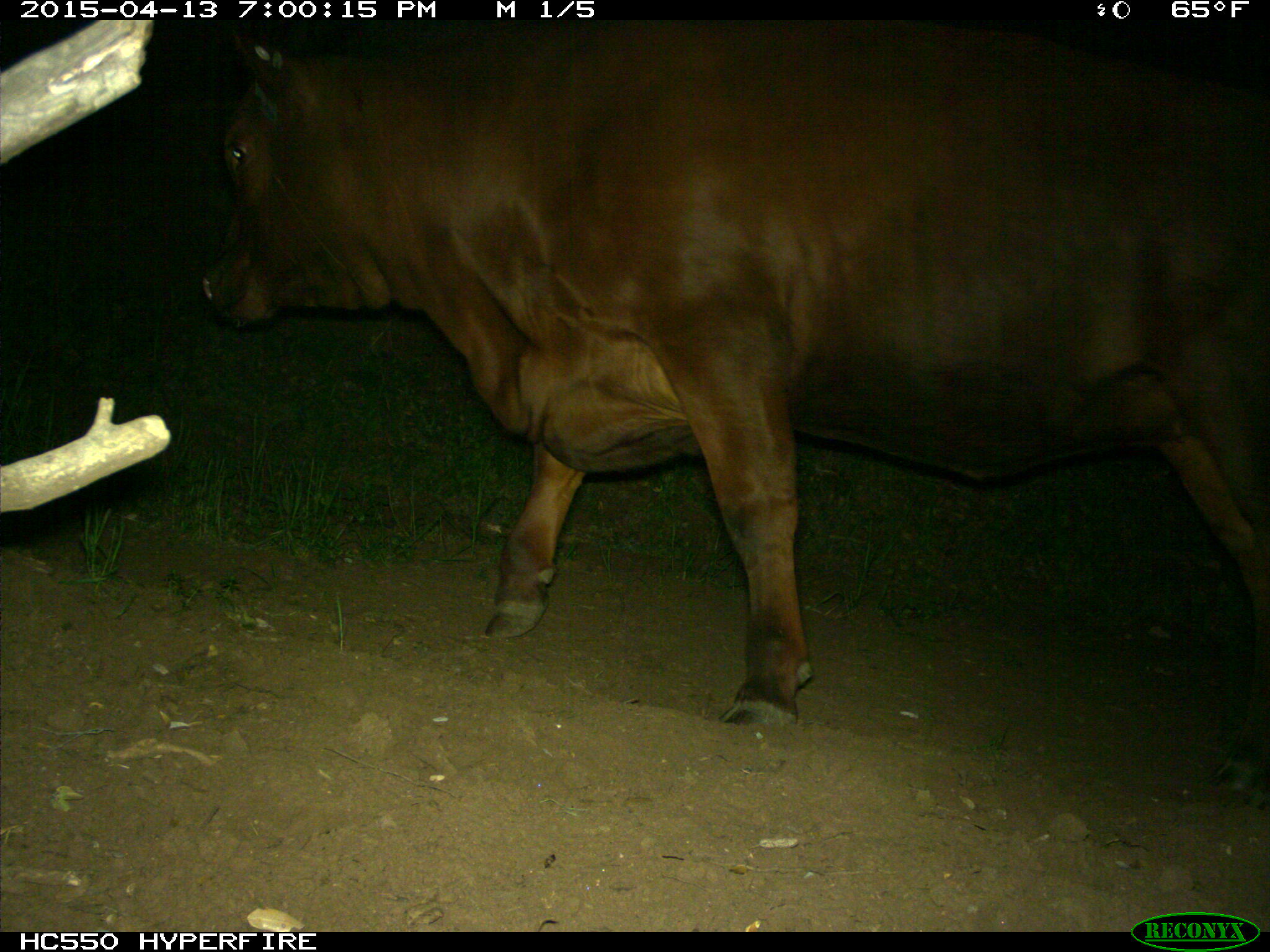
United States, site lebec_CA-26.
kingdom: Animalia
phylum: Chordata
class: Mammalia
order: Artiodactyla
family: Bovidae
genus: Bos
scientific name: Bos taurus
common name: domestic cow